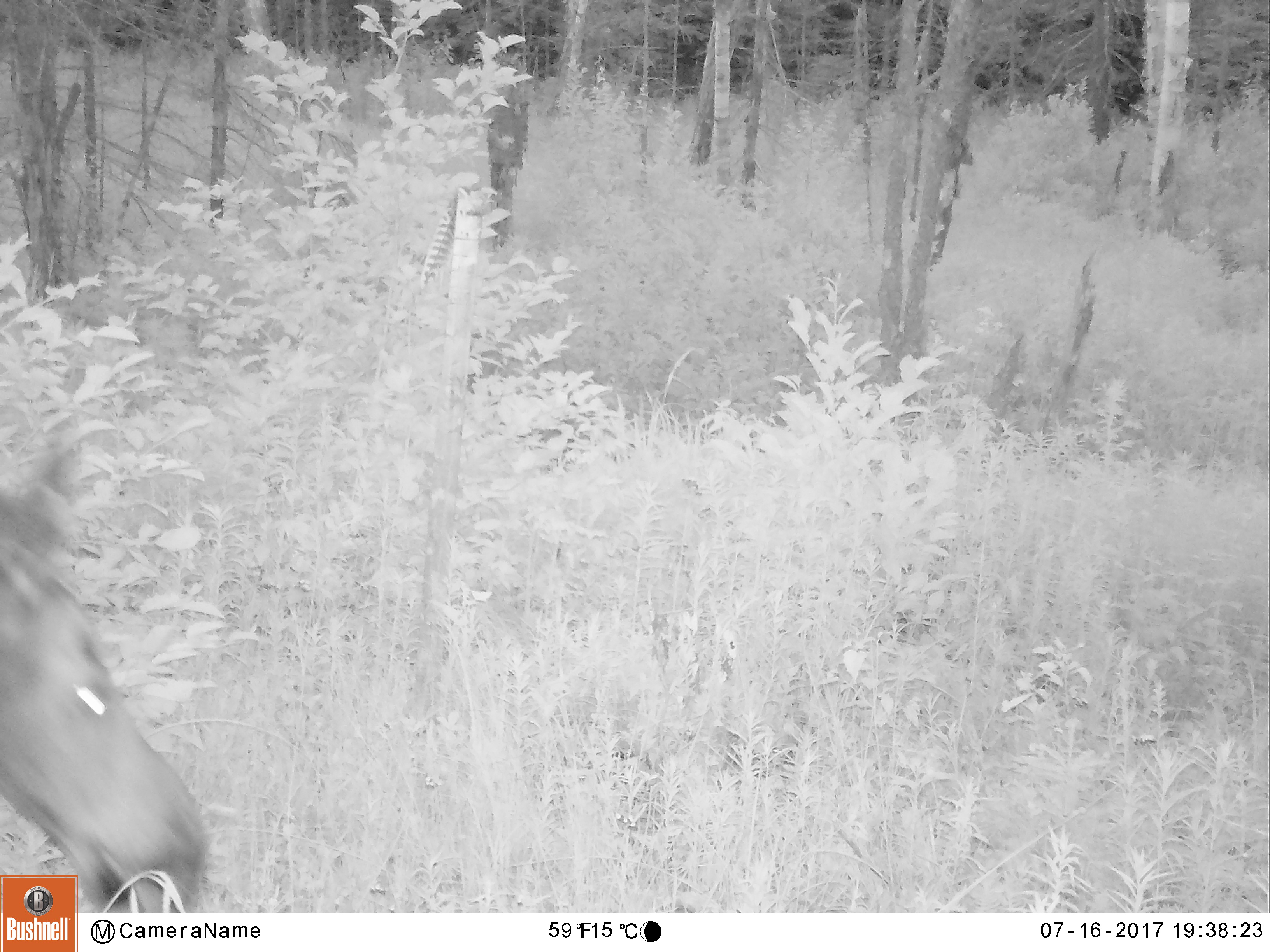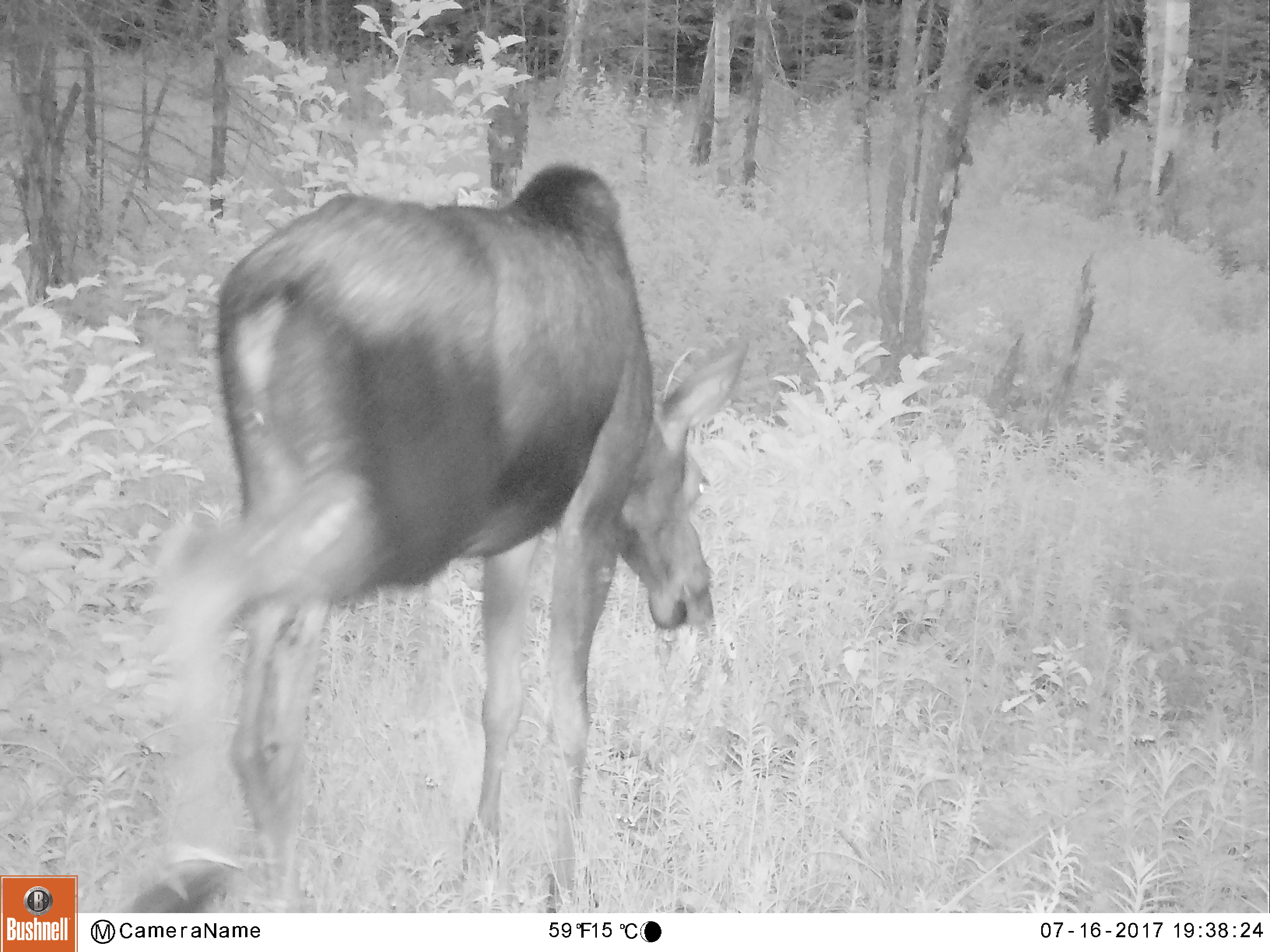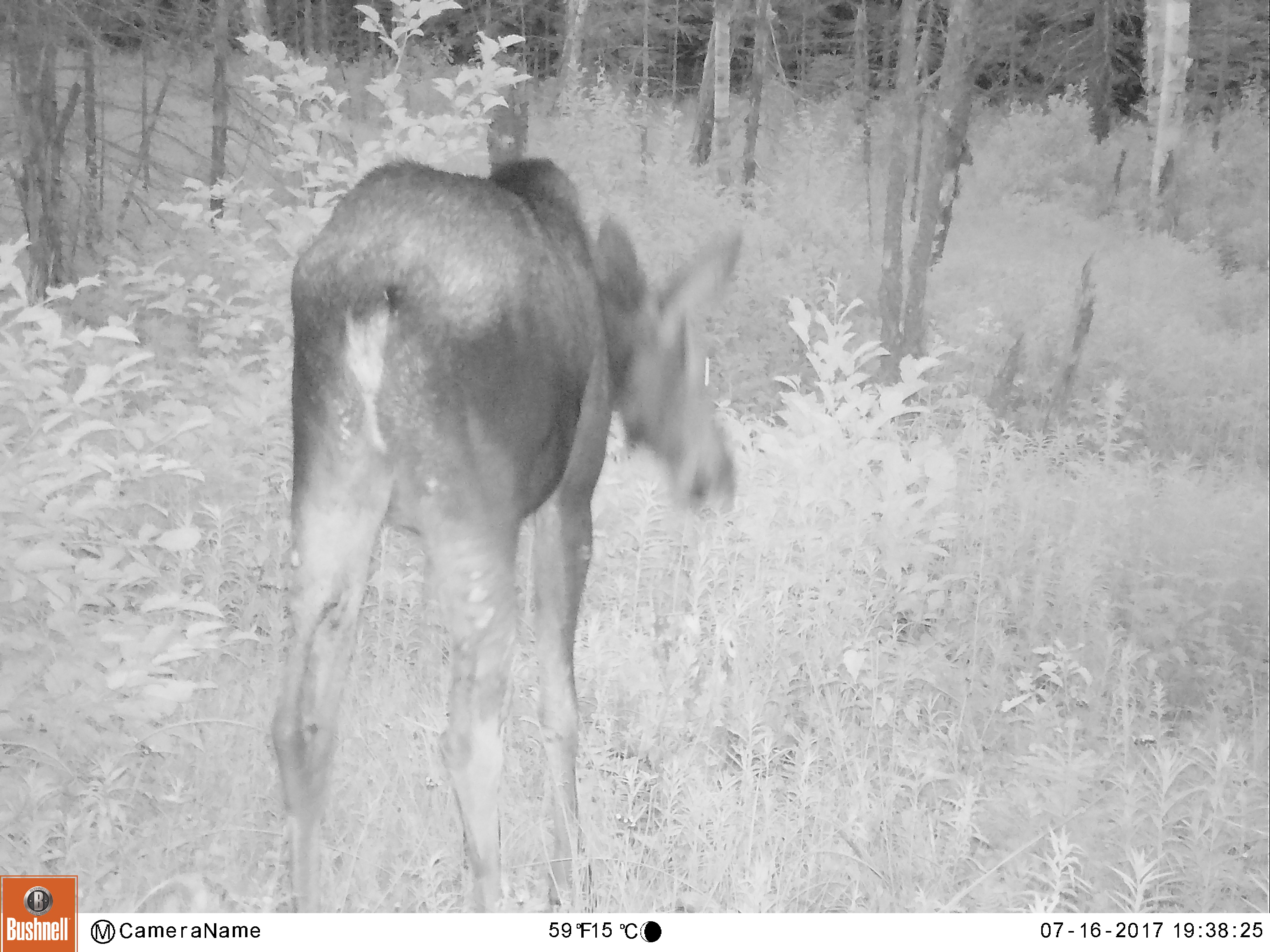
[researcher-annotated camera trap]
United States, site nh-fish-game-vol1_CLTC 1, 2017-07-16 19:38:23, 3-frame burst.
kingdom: Animalia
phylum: Chordata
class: Mammalia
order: Artiodactyla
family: Cervidae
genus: Alces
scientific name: Alces alces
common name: moose